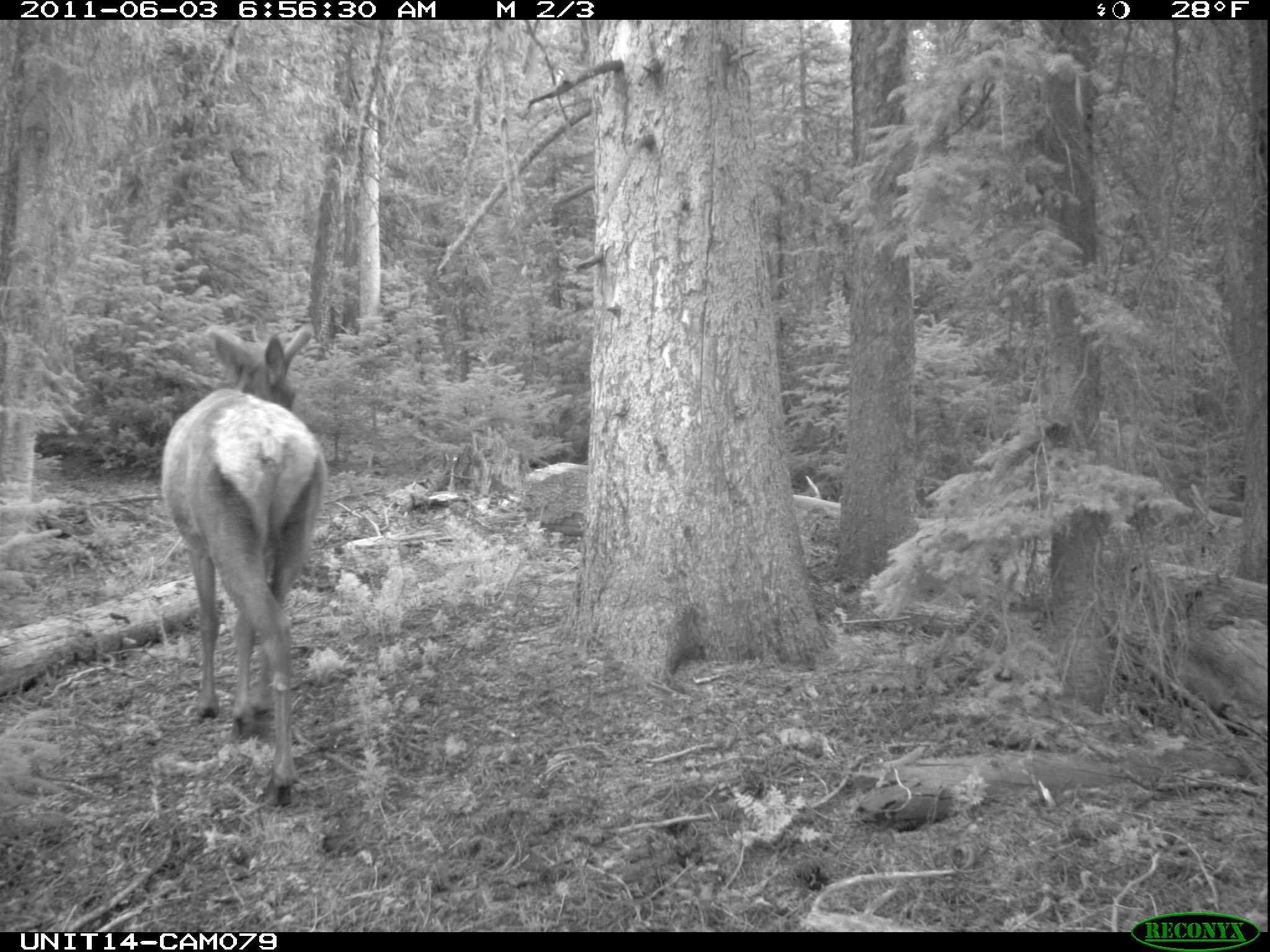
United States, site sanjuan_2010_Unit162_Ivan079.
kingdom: Animalia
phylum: Chordata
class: Mammalia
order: Artiodactyla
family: Cervidae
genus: Cervus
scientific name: Cervus elaphus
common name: red deer